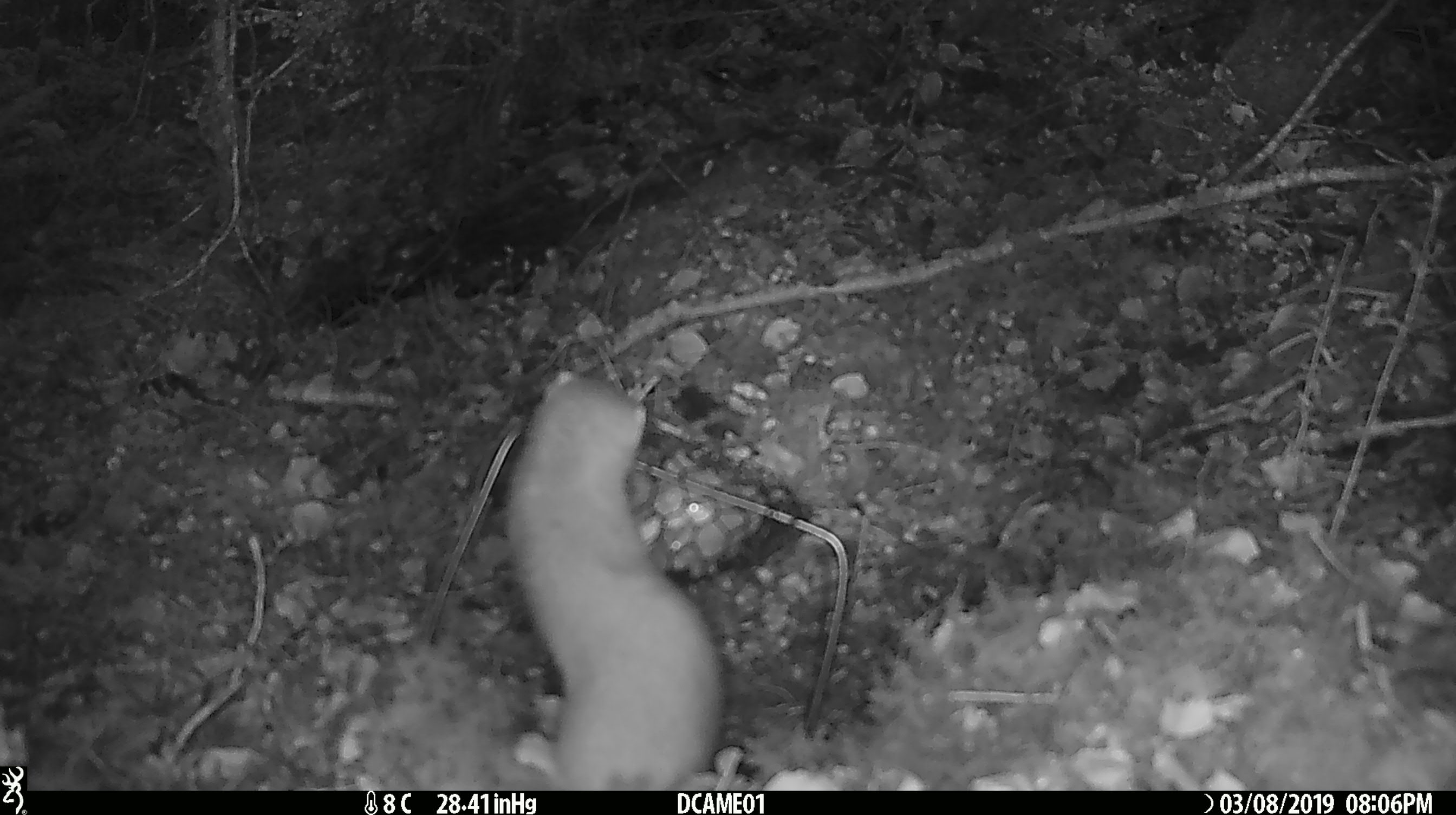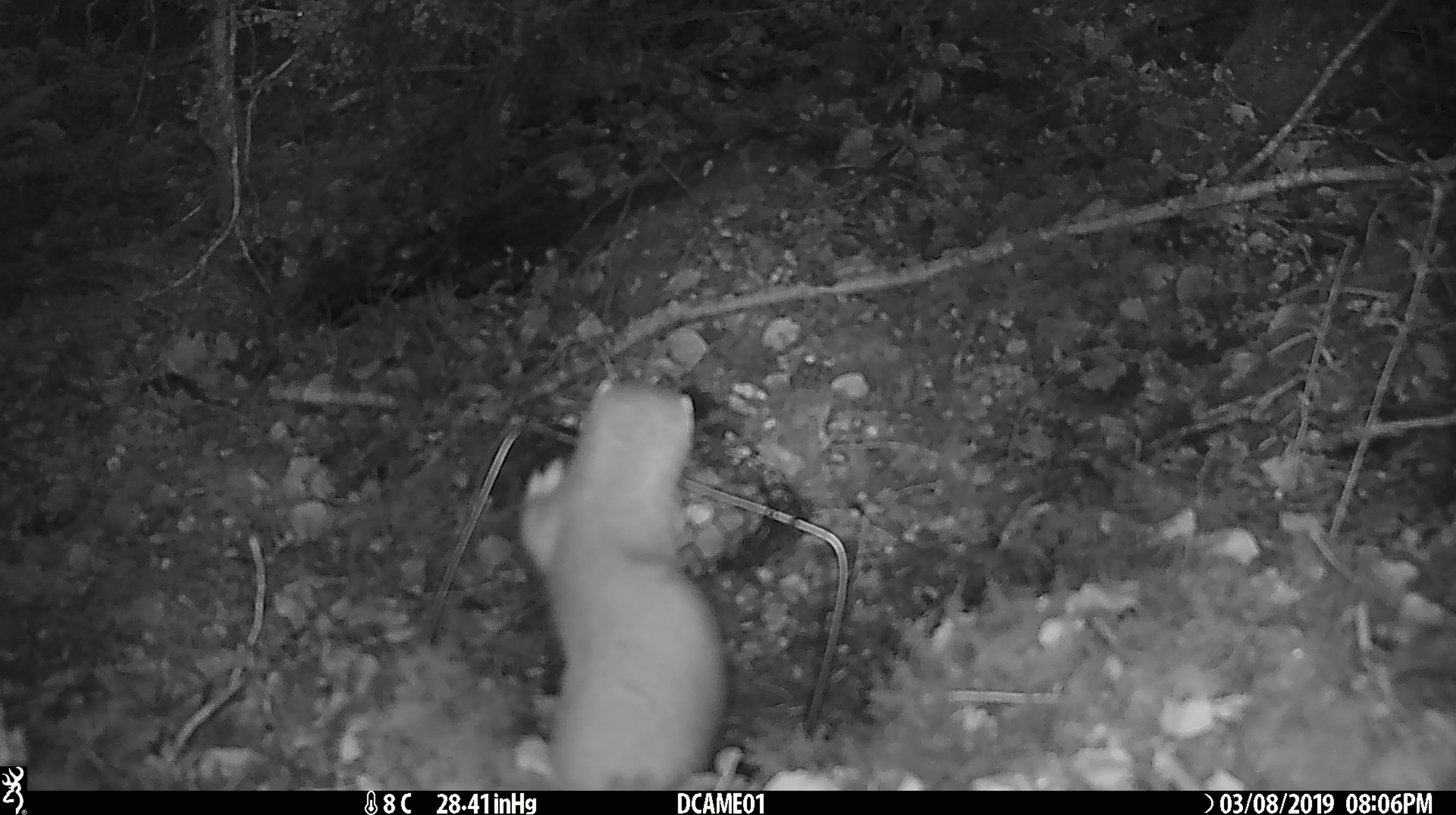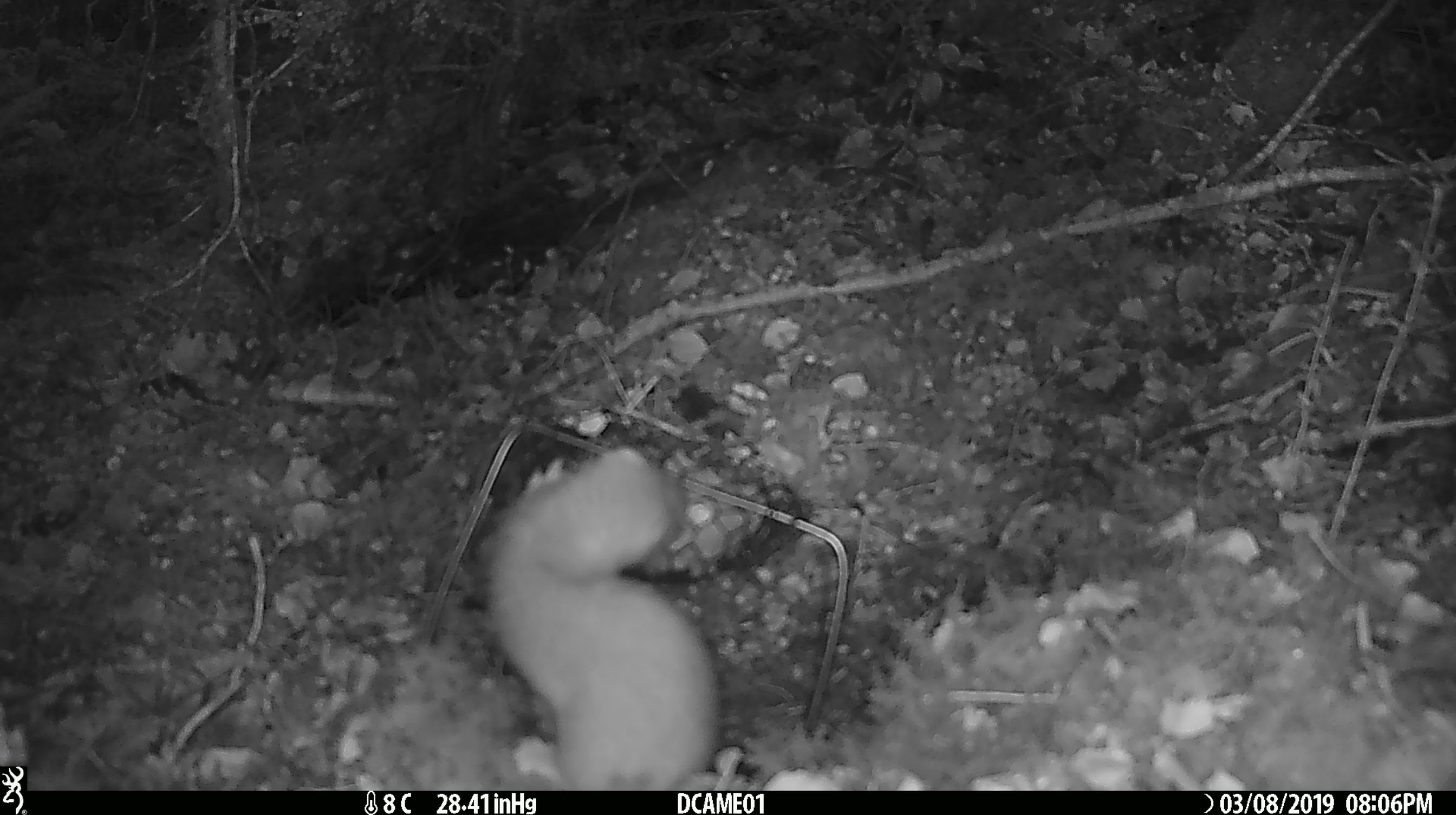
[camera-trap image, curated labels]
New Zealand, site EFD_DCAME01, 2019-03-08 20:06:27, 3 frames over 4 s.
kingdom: Animalia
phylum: Chordata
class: Mammalia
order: Carnivora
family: Mustelidae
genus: Mustela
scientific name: Mustela erminea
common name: stoat